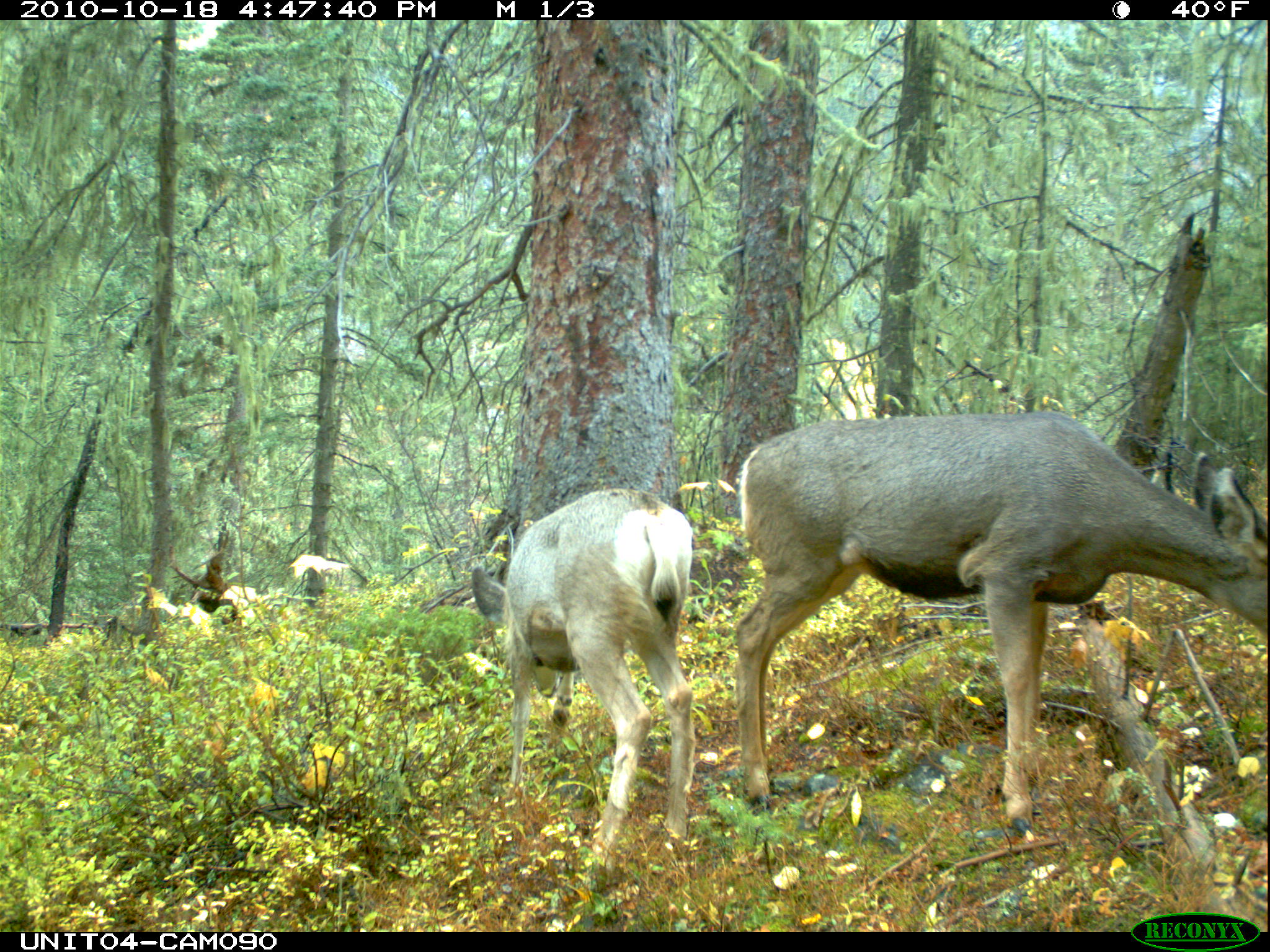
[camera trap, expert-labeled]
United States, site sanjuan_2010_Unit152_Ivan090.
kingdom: Animalia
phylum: Chordata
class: Mammalia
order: Artiodactyla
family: Cervidae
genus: Odocoileus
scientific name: Odocoileus hemionus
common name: mule deer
Odocoileus hemionus (mule deer).